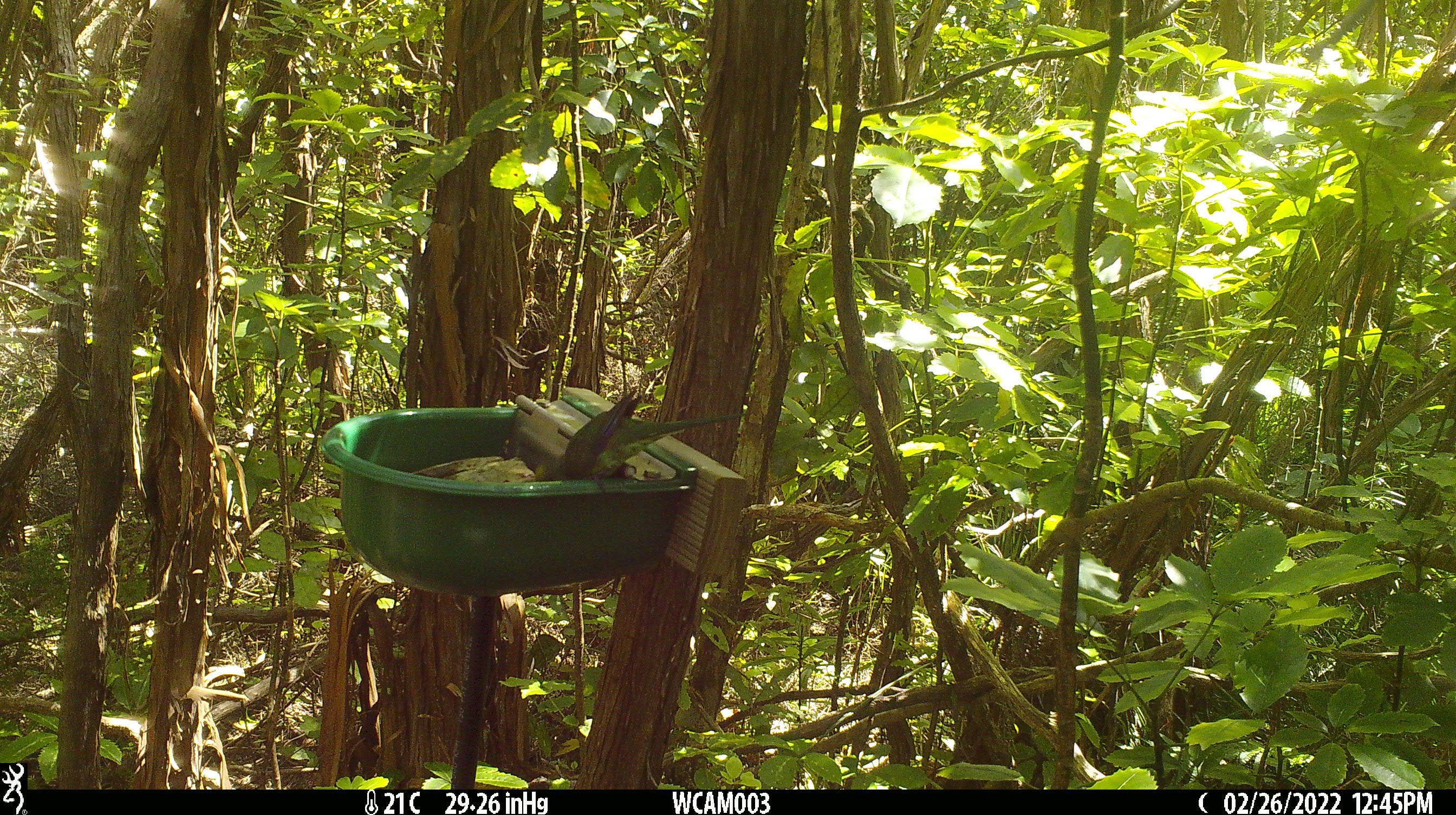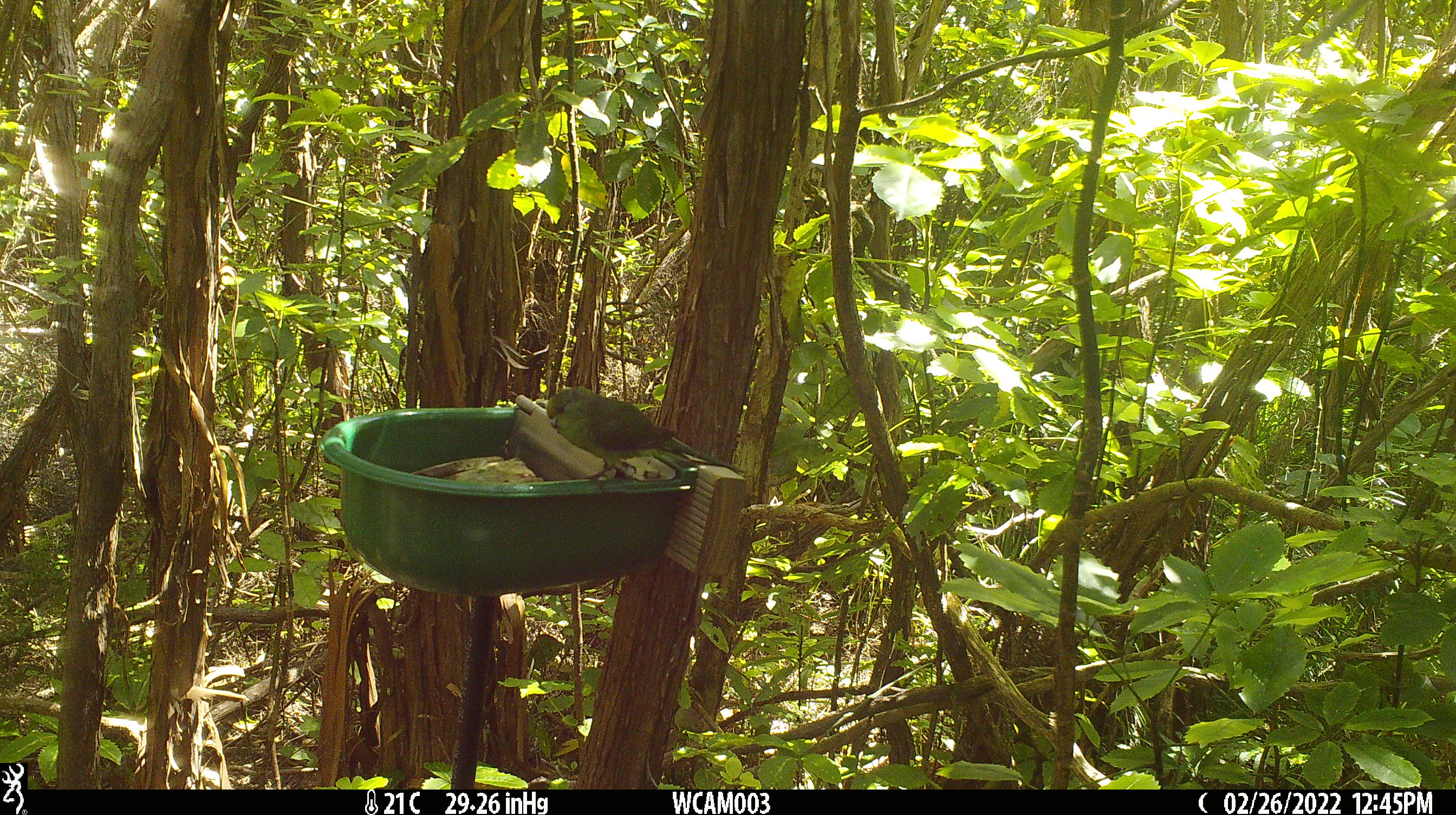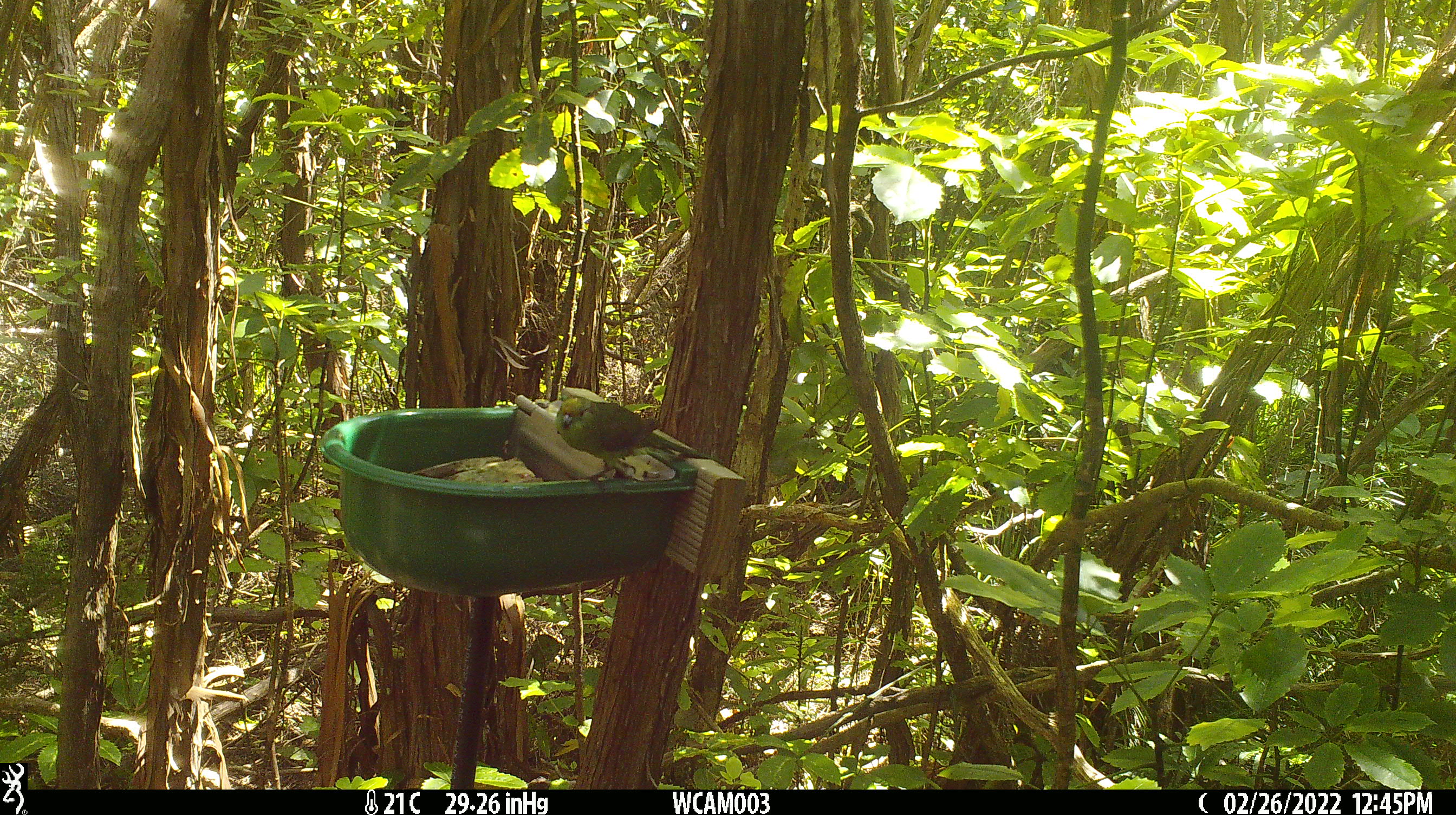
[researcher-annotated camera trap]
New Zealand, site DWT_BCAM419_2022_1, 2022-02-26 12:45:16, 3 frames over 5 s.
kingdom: Animalia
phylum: Chordata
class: Aves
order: Psittaciformes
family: Psittaculidae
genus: Cyanoramphus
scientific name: Cyanoramphus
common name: parakeet